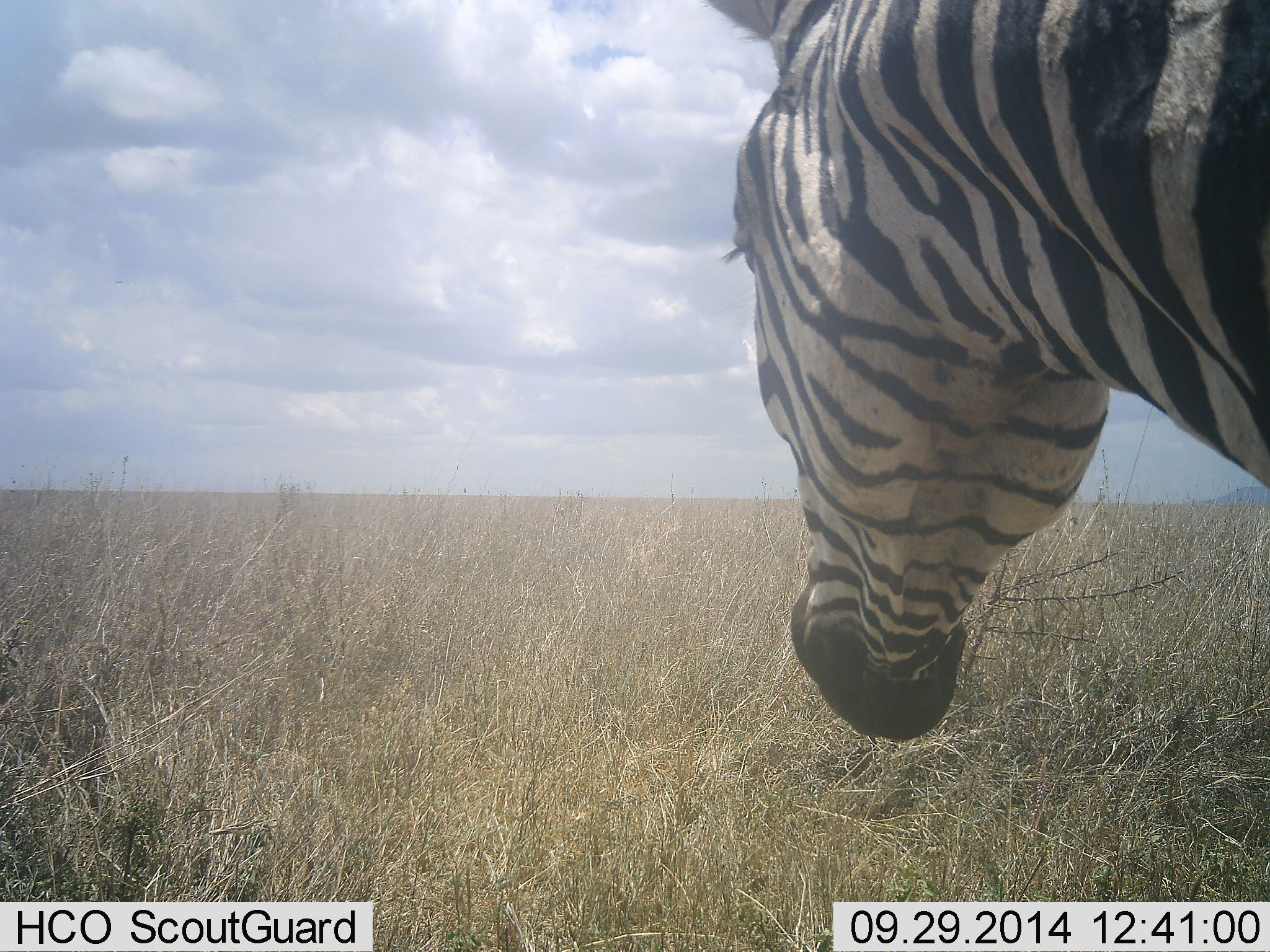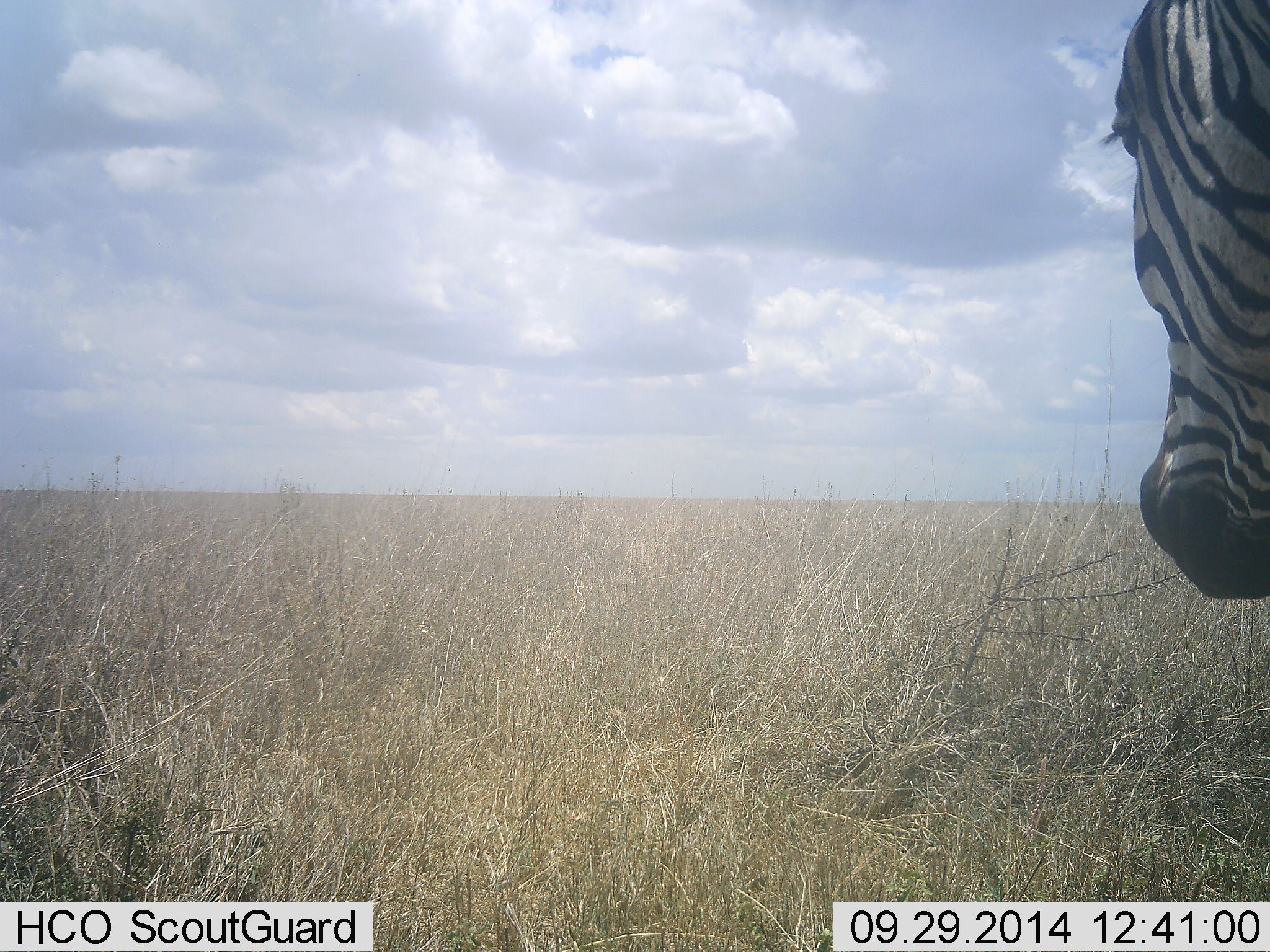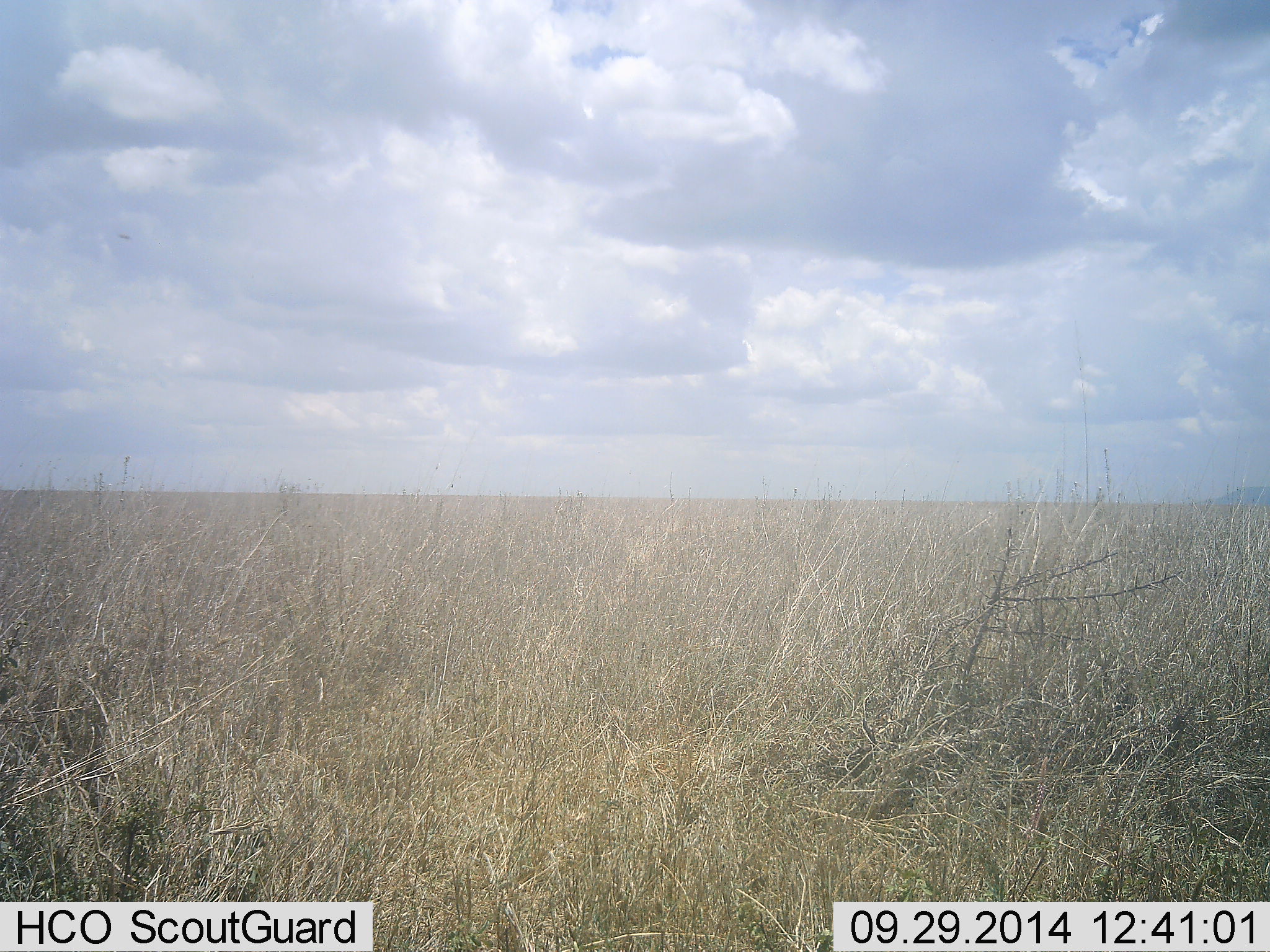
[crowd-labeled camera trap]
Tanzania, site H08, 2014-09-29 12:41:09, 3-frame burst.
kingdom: Animalia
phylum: Chordata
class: Mammalia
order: Perissodactyla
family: Equidae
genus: Equus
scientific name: Equus quagga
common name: plains zebra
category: zebra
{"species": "zebra (plains zebra) (Equus quagga)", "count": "1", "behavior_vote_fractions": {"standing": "20%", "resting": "0%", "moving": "80%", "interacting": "0%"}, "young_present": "0%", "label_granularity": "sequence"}